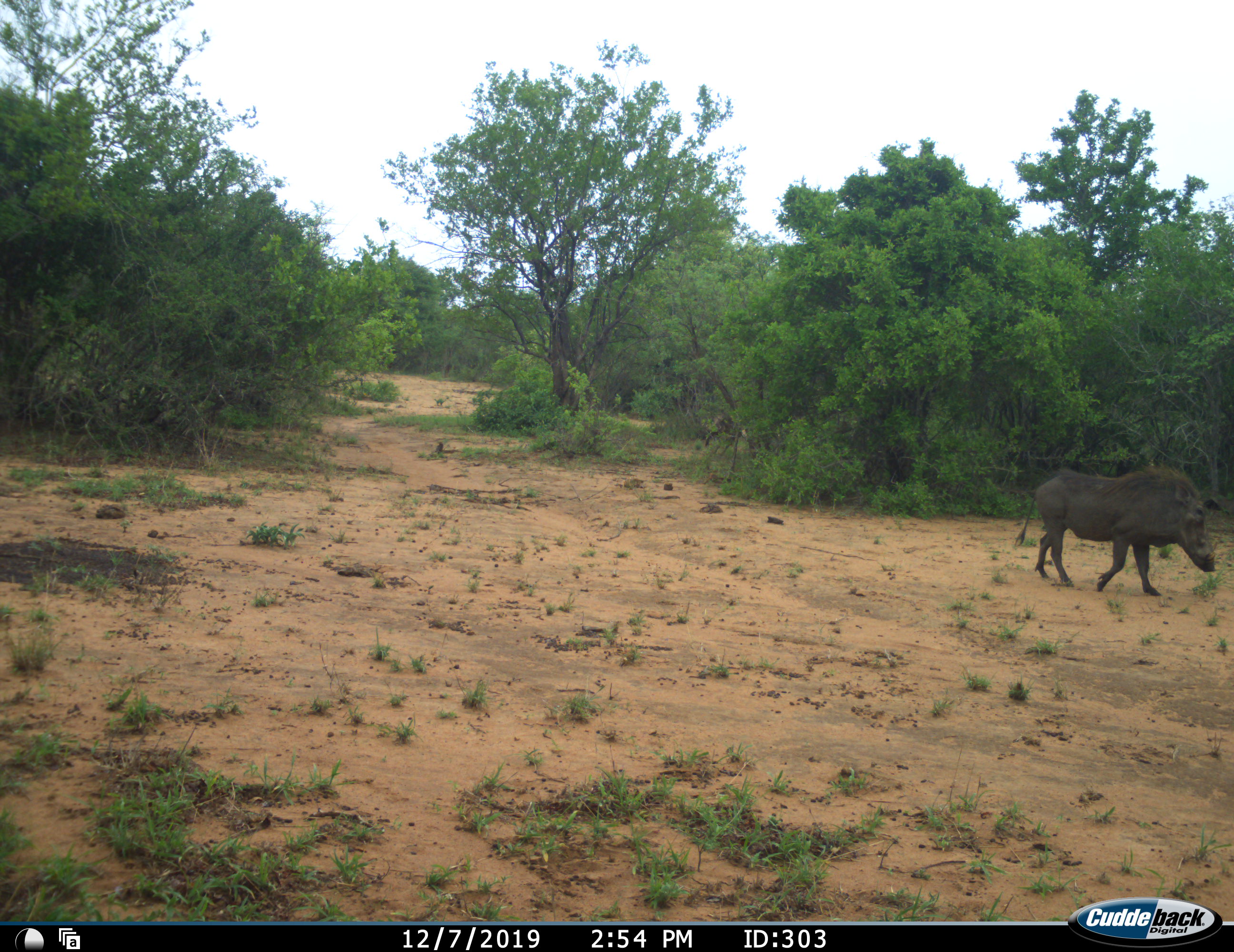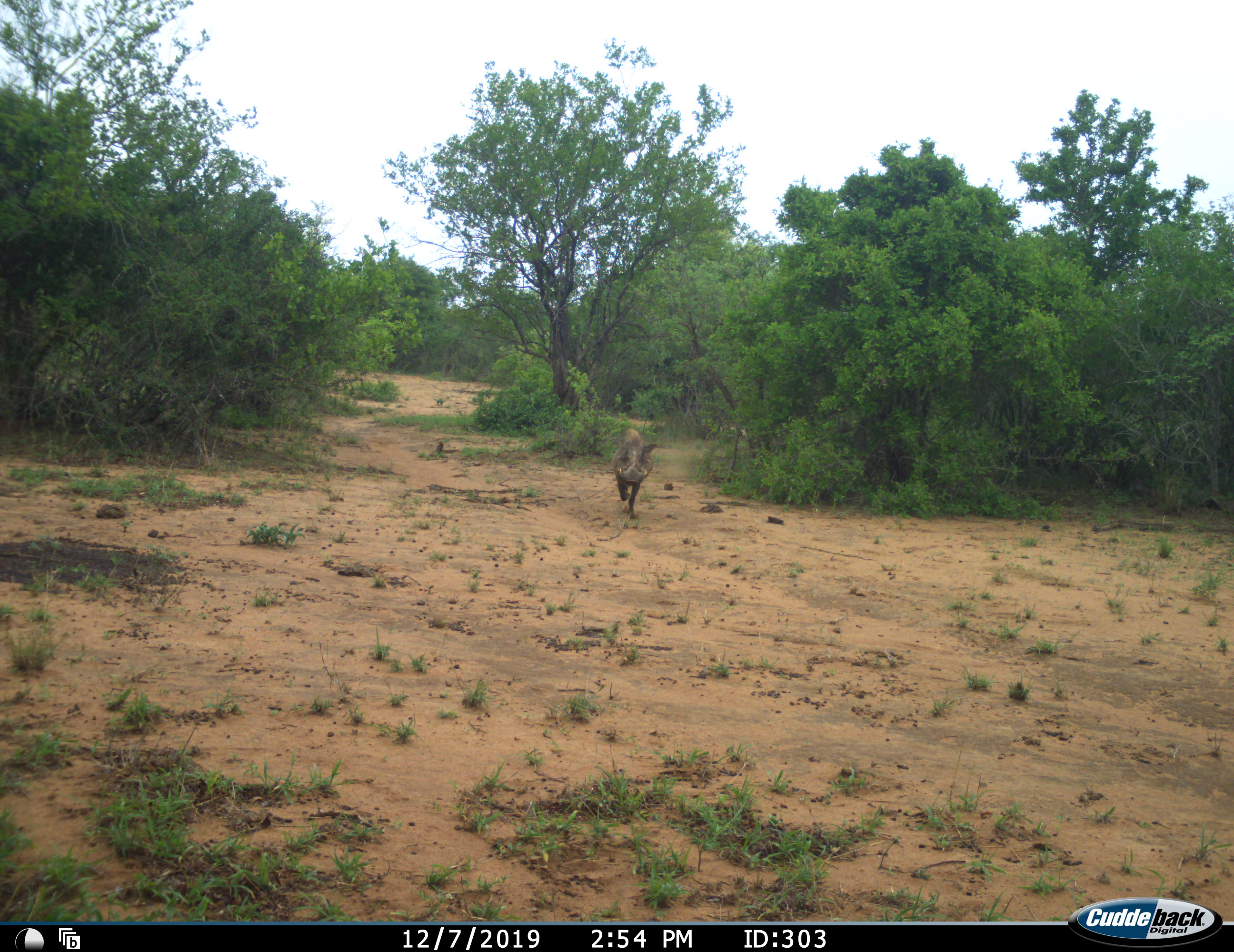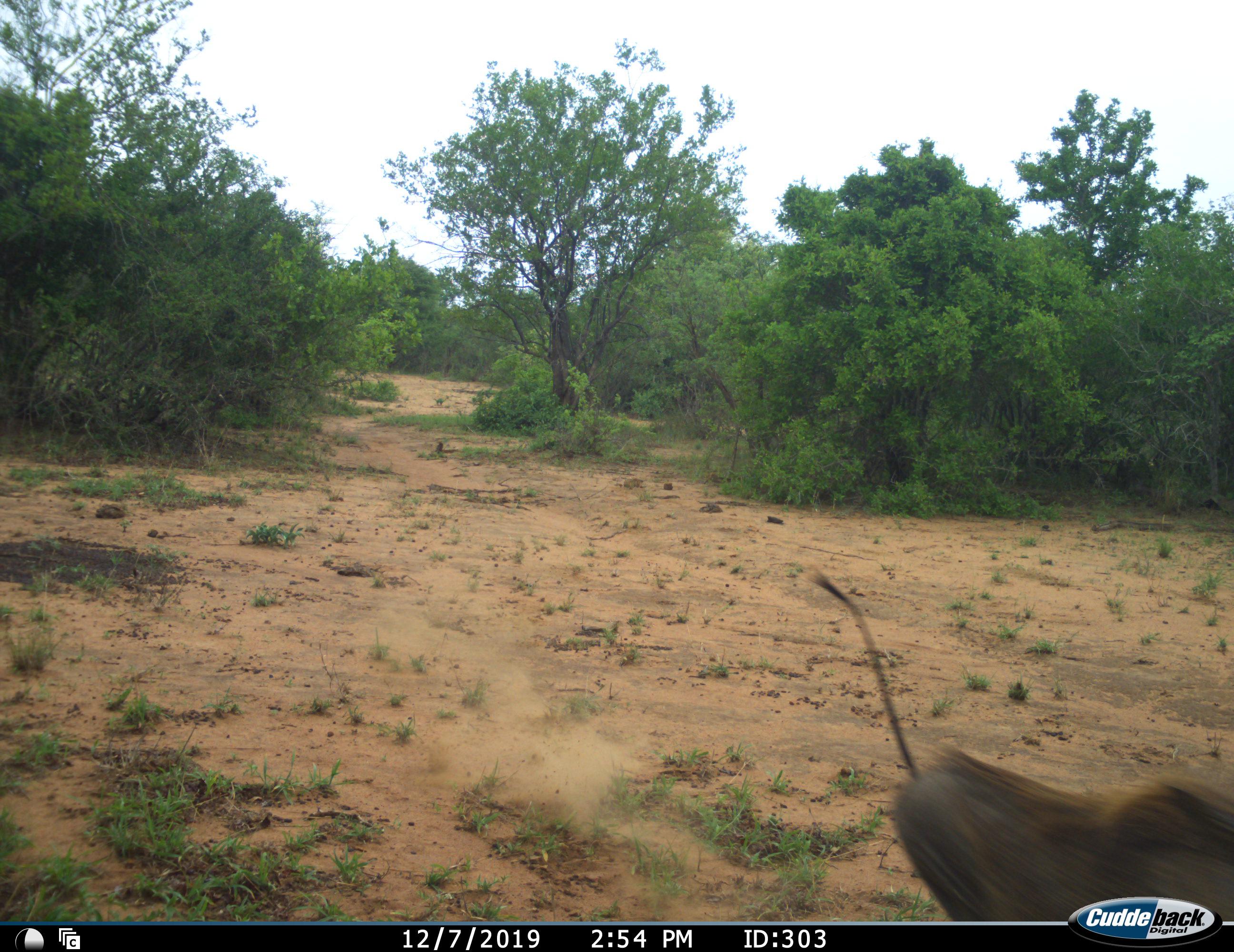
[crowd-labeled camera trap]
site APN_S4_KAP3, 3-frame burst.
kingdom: Animalia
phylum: Chordata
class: Mammalia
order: Artiodactyla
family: Suidae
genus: Phacochoerus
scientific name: Phacochoerus africanus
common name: warthog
Warthog (Phacochoerus africanus), count 2. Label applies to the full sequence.